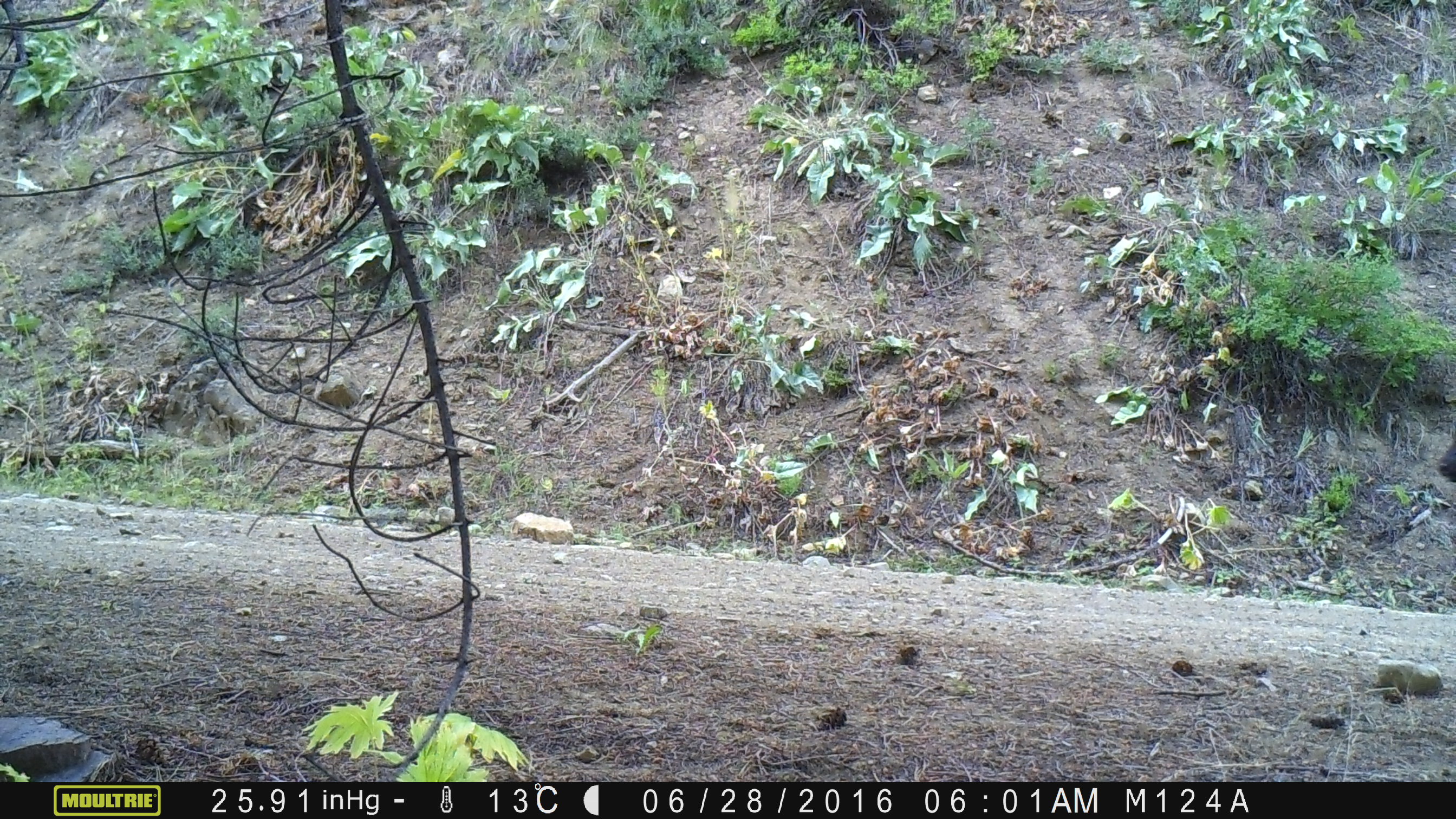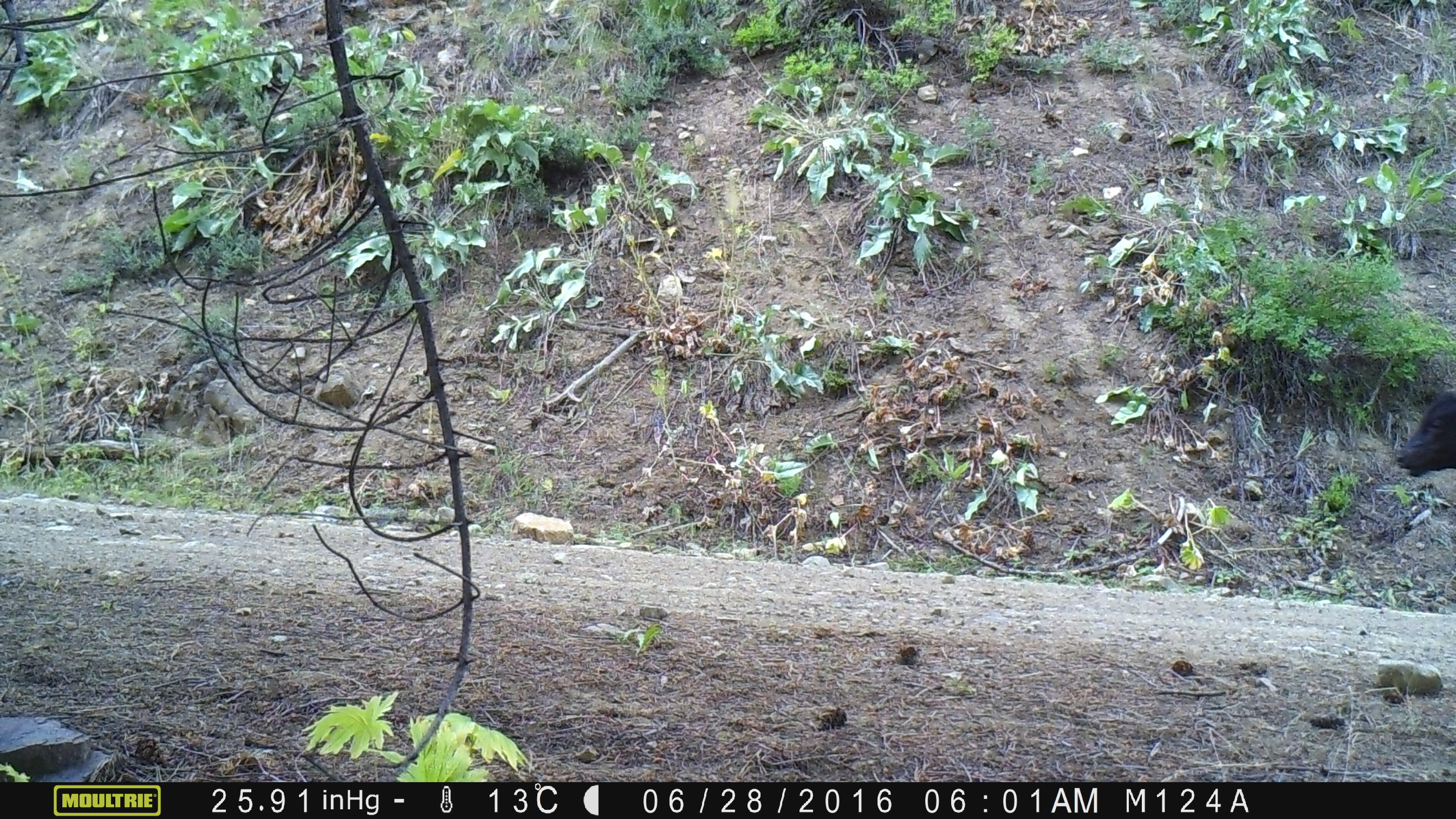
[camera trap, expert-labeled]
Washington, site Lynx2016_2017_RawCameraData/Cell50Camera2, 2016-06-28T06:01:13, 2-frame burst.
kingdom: Animalia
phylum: Chordata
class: Mammalia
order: Artiodactyla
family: Bovidae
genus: Bos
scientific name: Bos taurus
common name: domestic cattle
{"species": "domestic cattle (Bos taurus)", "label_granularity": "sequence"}